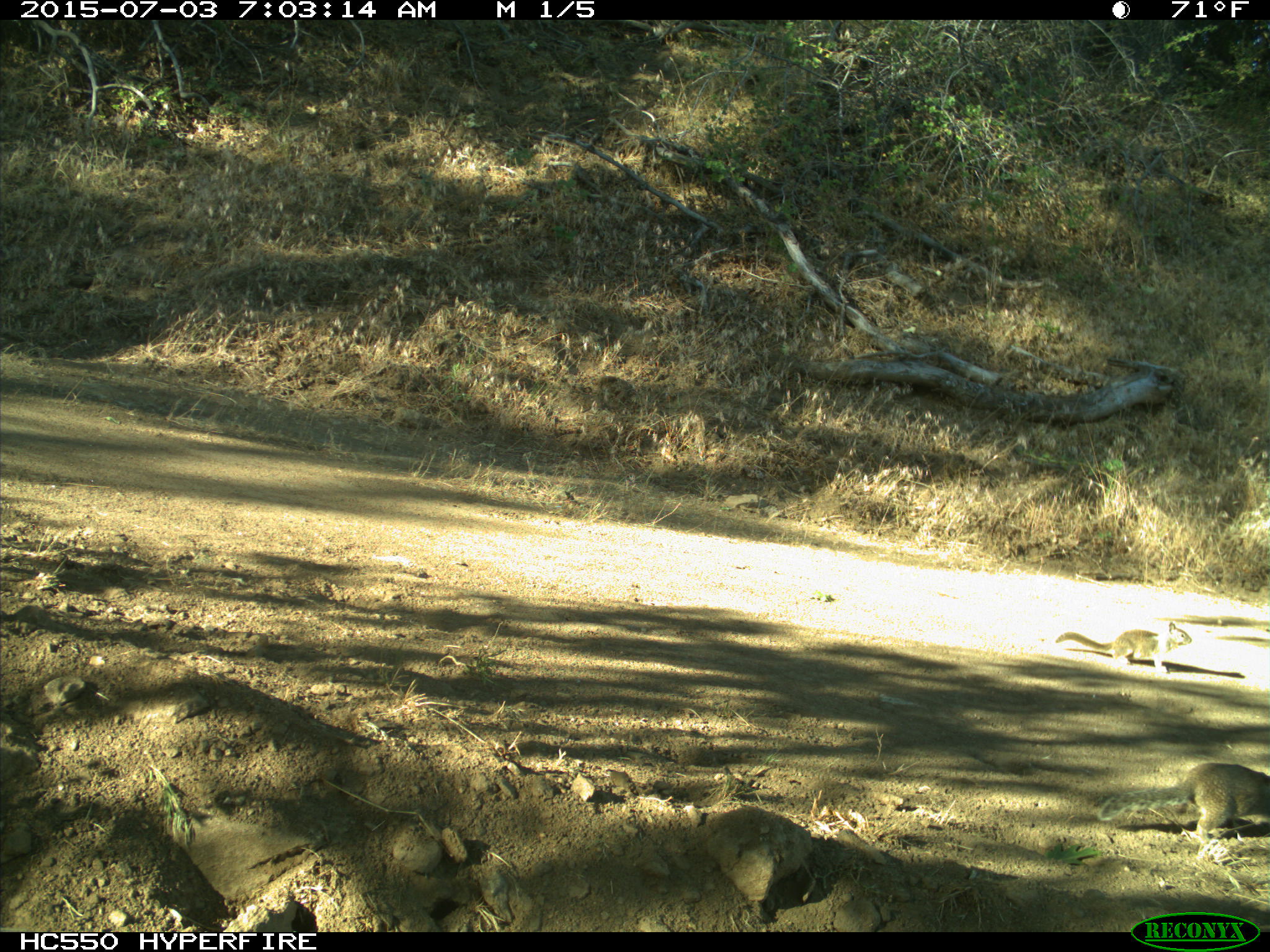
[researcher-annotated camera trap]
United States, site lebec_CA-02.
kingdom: Animalia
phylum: Chordata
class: Mammalia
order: Rodentia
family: Sciuridae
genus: Otospermophilus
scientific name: Otospermophilus beecheyi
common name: california ground squirrel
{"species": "Otospermophilus beecheyi (california ground squirrel)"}